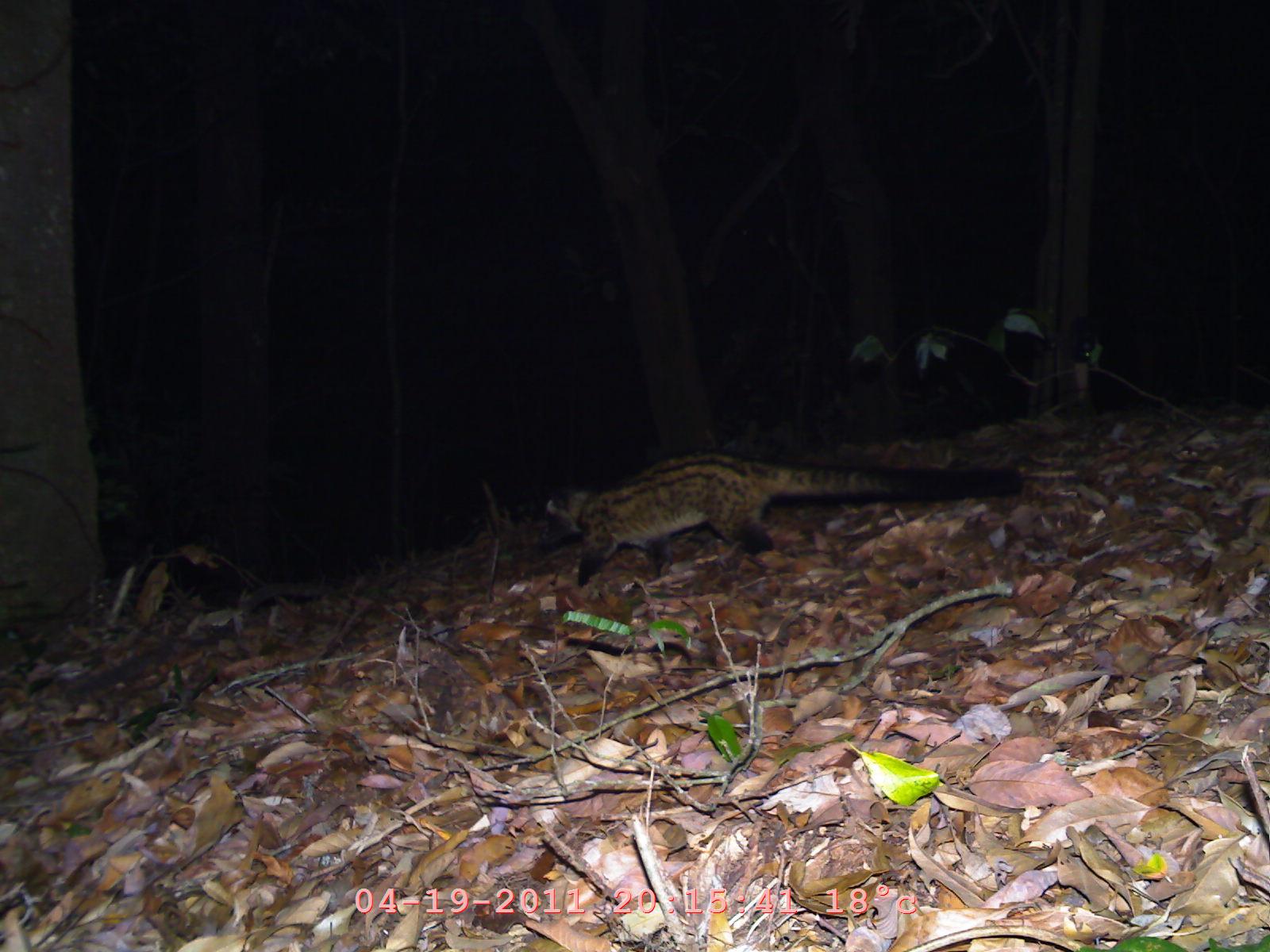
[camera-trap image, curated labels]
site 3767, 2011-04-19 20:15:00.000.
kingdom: Animalia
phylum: Chordata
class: Mammalia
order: Carnivora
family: Viverridae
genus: Paradoxurus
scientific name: Paradoxurus hermaphroditus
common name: asian palm civet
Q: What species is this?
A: Paradoxurus hermaphroditus (asian palm civet).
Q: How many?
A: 1.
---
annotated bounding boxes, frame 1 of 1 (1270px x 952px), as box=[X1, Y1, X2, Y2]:
paradoxurus hermaphroditus: box=[540, 450, 1026, 584]